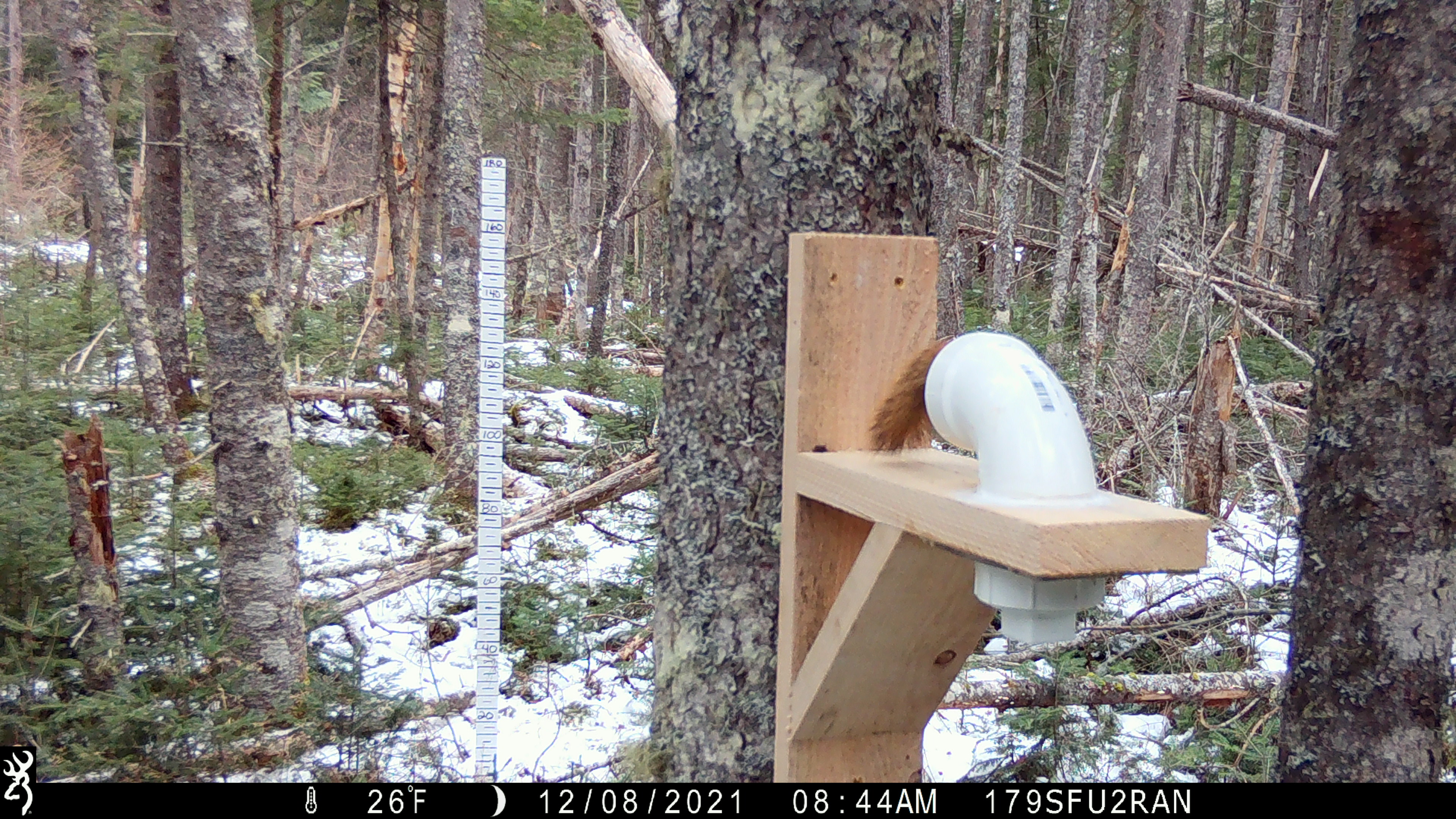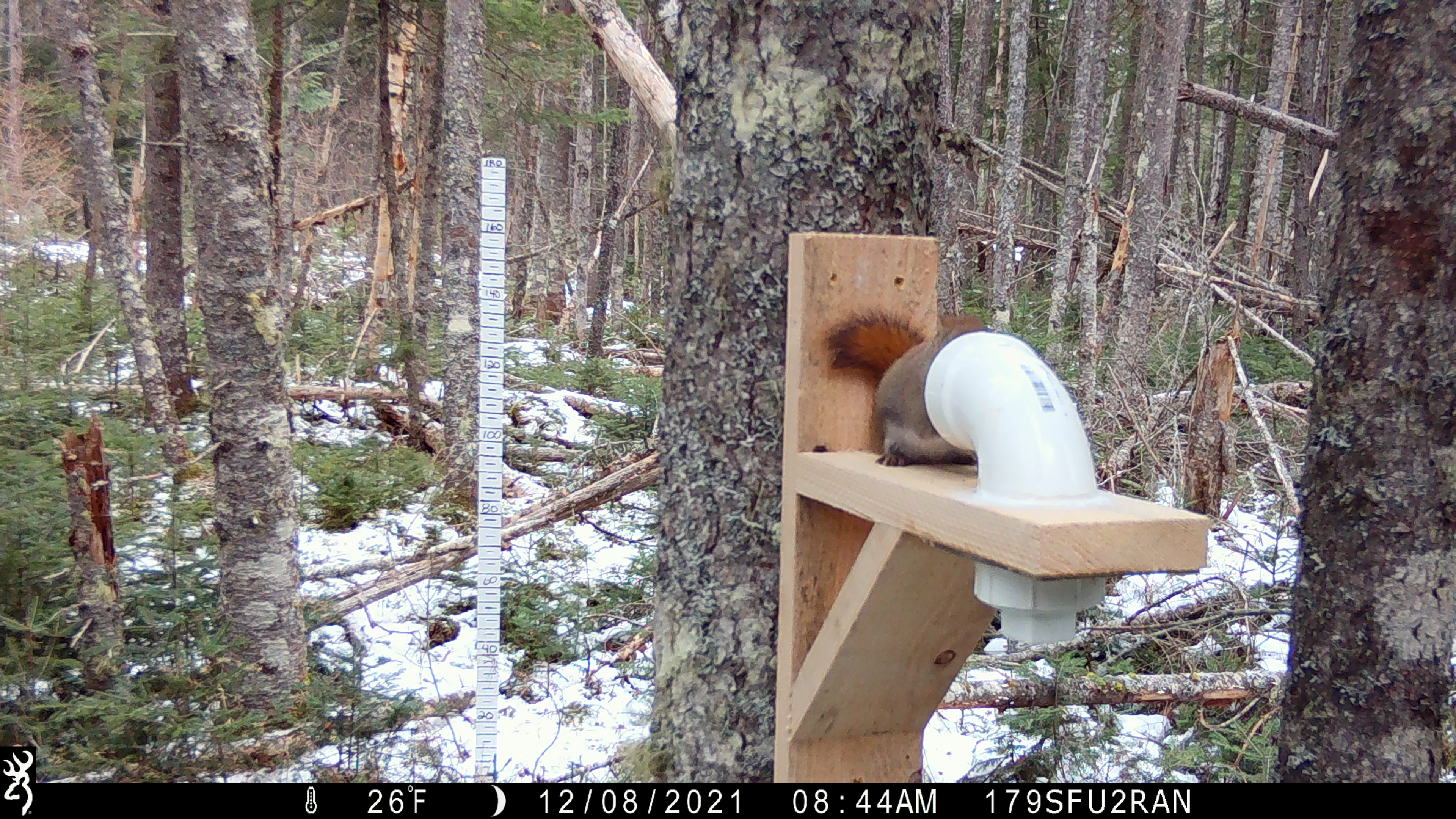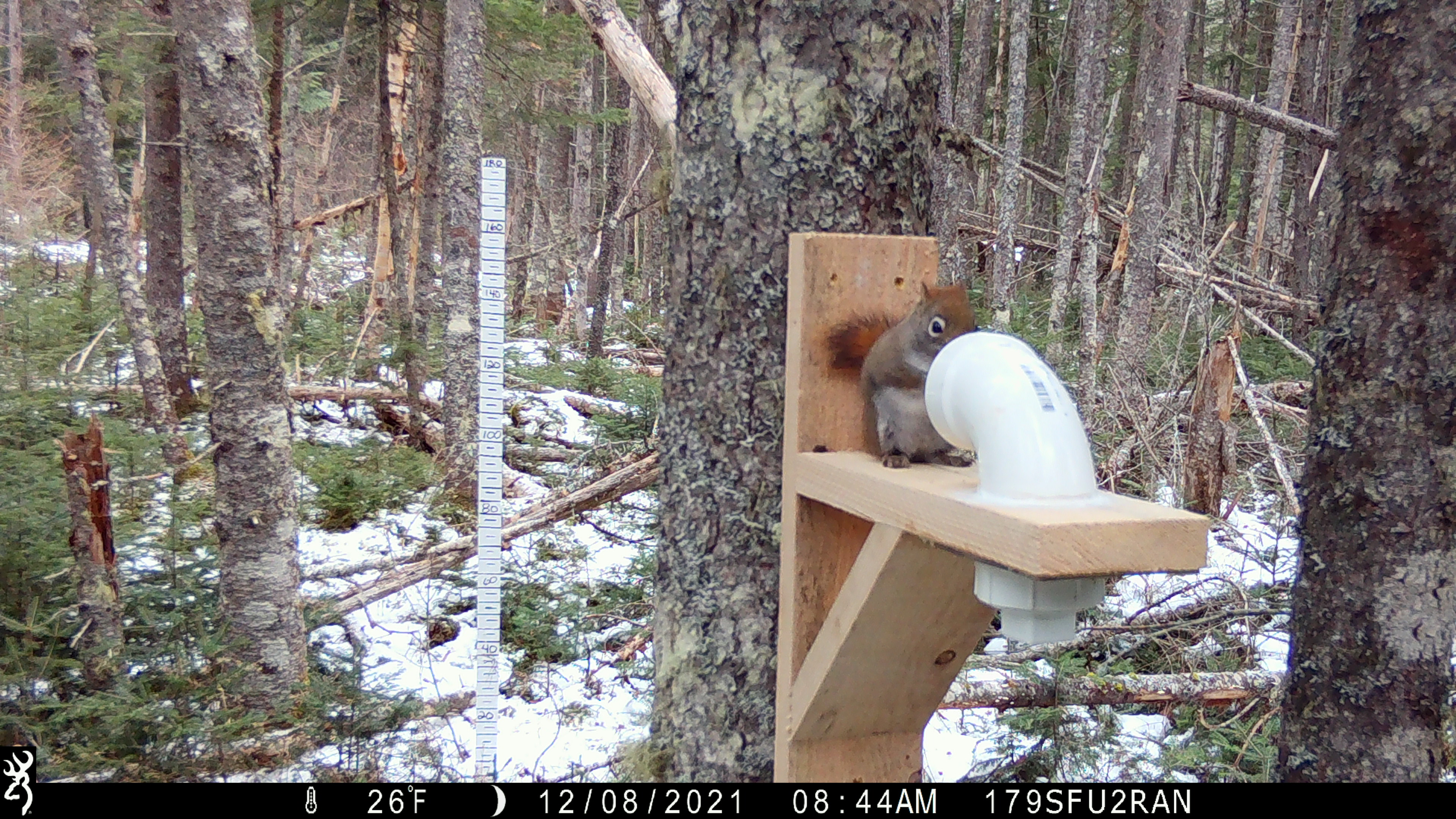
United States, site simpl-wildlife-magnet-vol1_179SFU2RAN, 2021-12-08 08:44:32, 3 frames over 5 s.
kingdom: Animalia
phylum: Chordata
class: Mammalia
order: Rodentia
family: Sciuridae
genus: Tamiasciurus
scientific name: Tamiasciurus hudsonicus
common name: red squirrel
Red squirrel (Tamiasciurus hudsonicus).